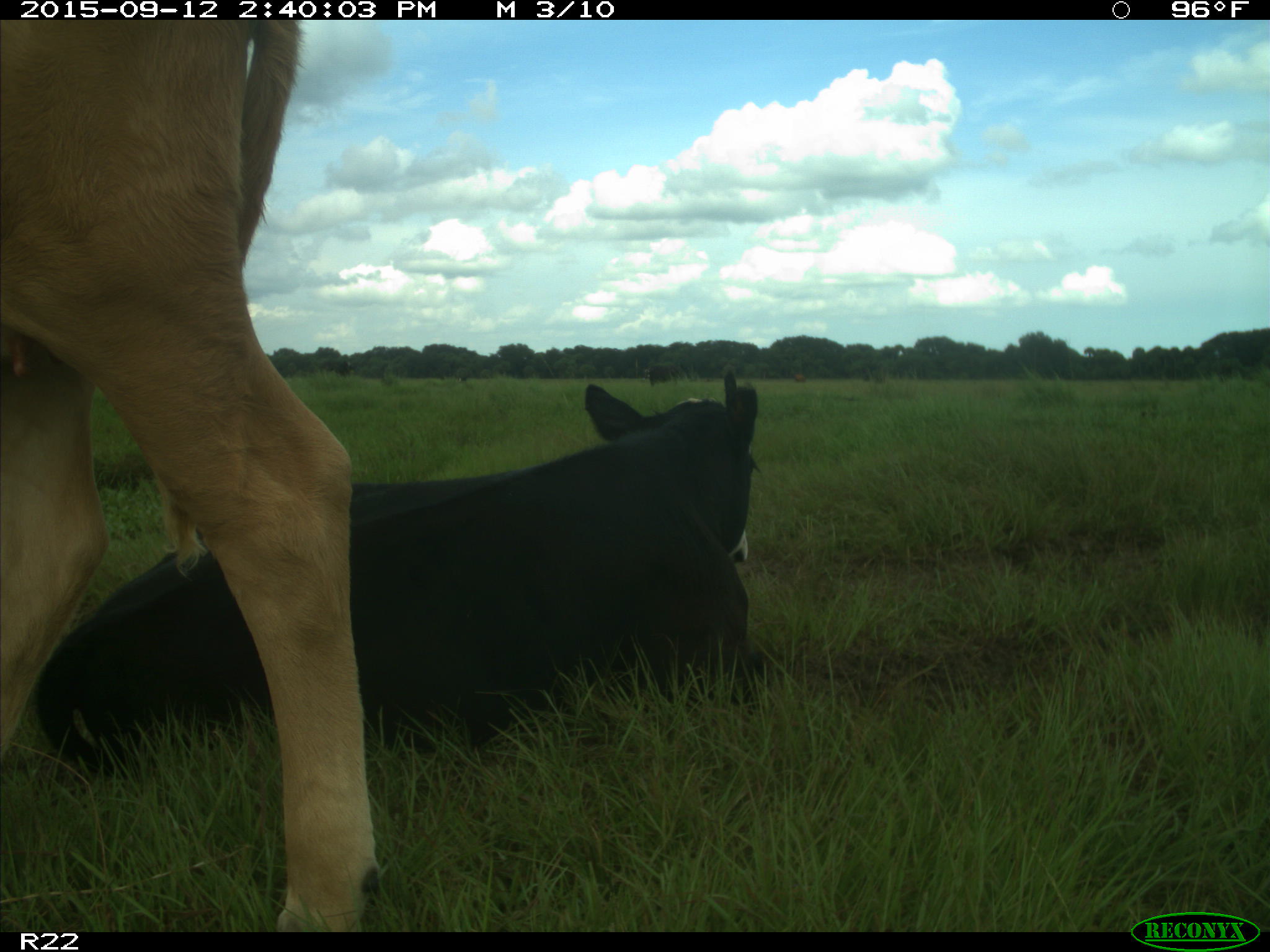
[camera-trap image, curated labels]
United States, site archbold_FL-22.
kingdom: Animalia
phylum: Chordata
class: Mammalia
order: Artiodactyla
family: Bovidae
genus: Bos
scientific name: Bos taurus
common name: domestic cow